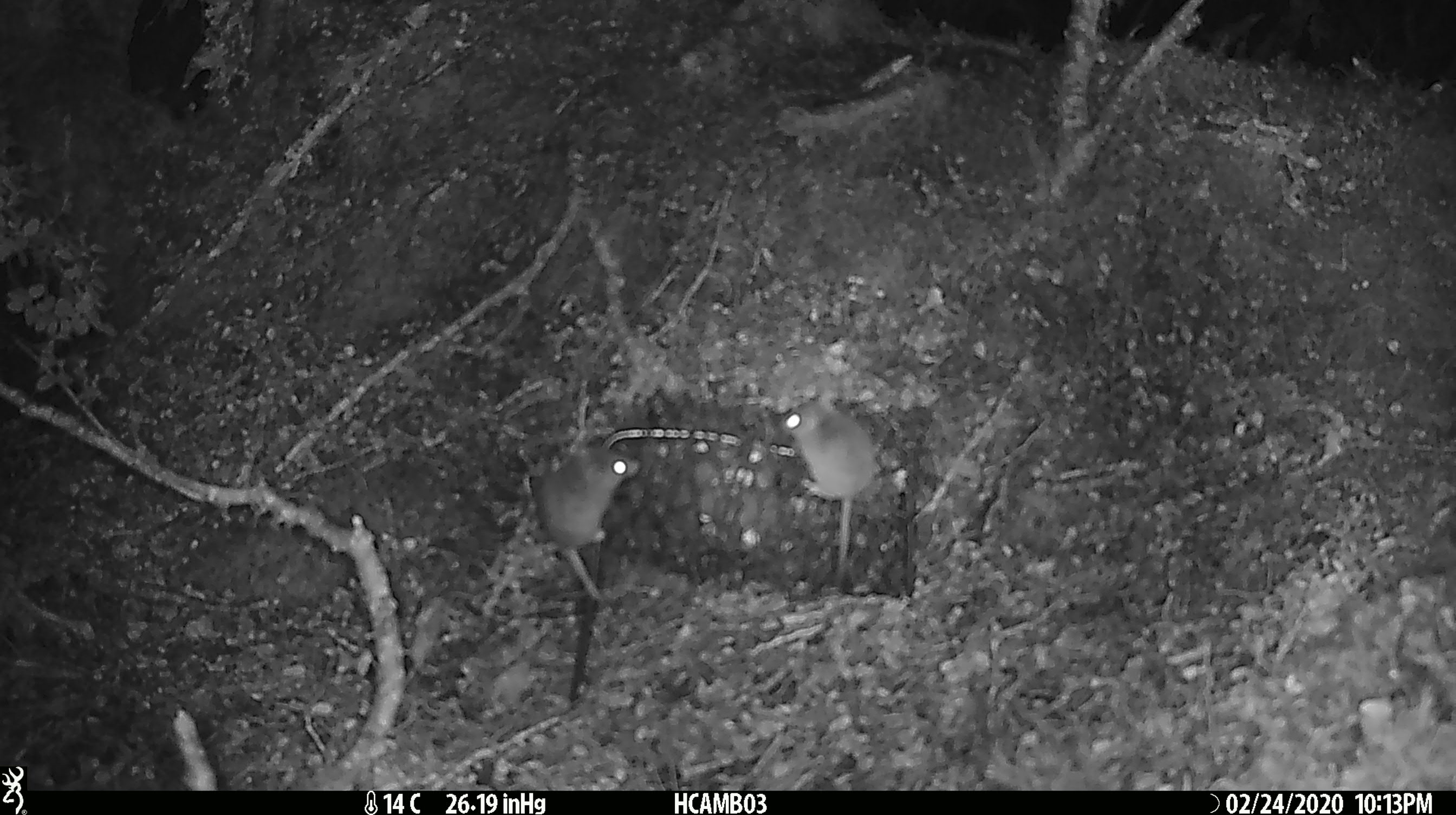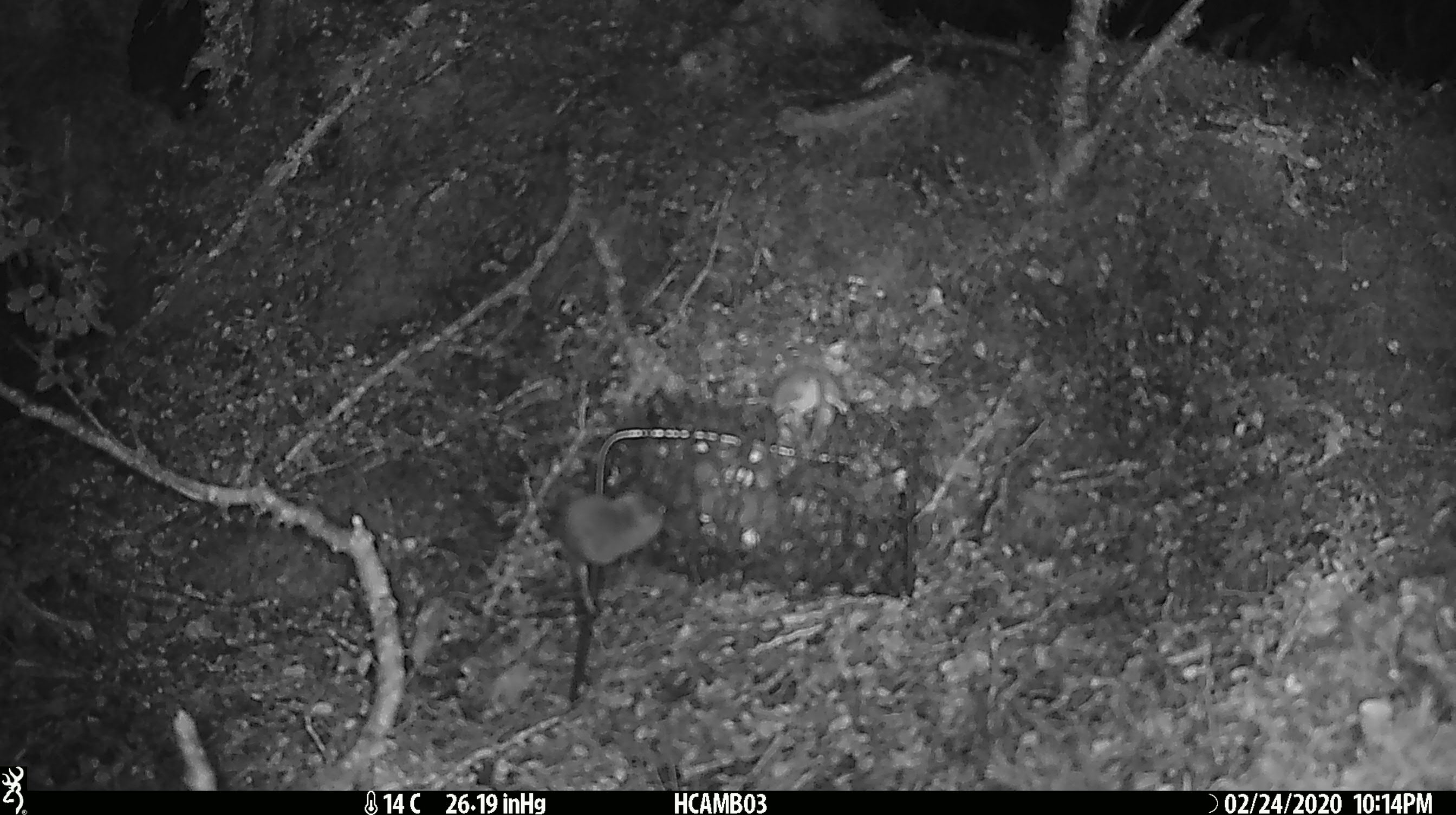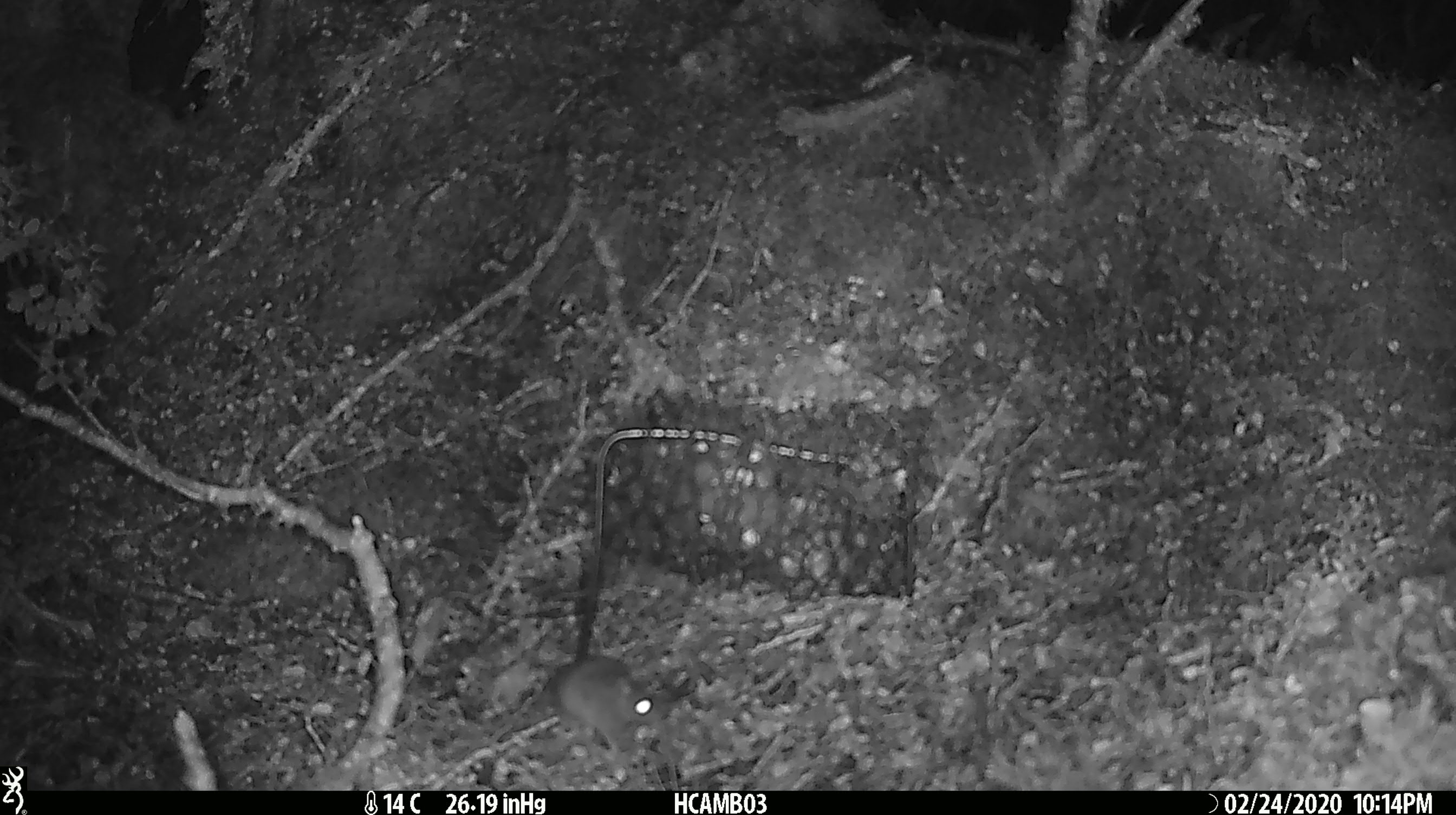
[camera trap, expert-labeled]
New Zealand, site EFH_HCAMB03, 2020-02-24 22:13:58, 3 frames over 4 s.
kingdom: Animalia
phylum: Chordata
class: Mammalia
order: Rodentia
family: Muridae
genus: Mus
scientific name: Mus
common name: mouse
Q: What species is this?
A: Mouse (Mus).